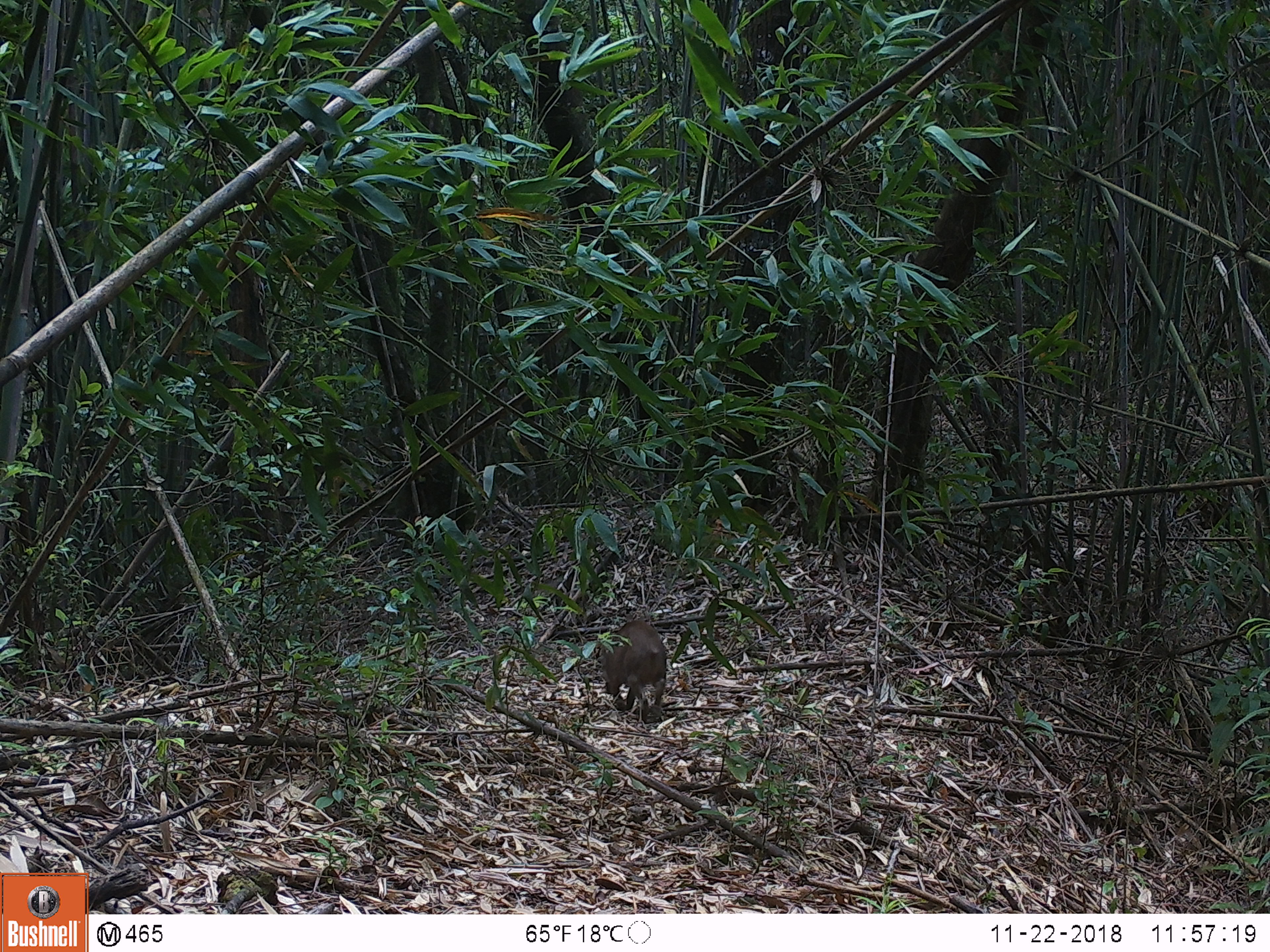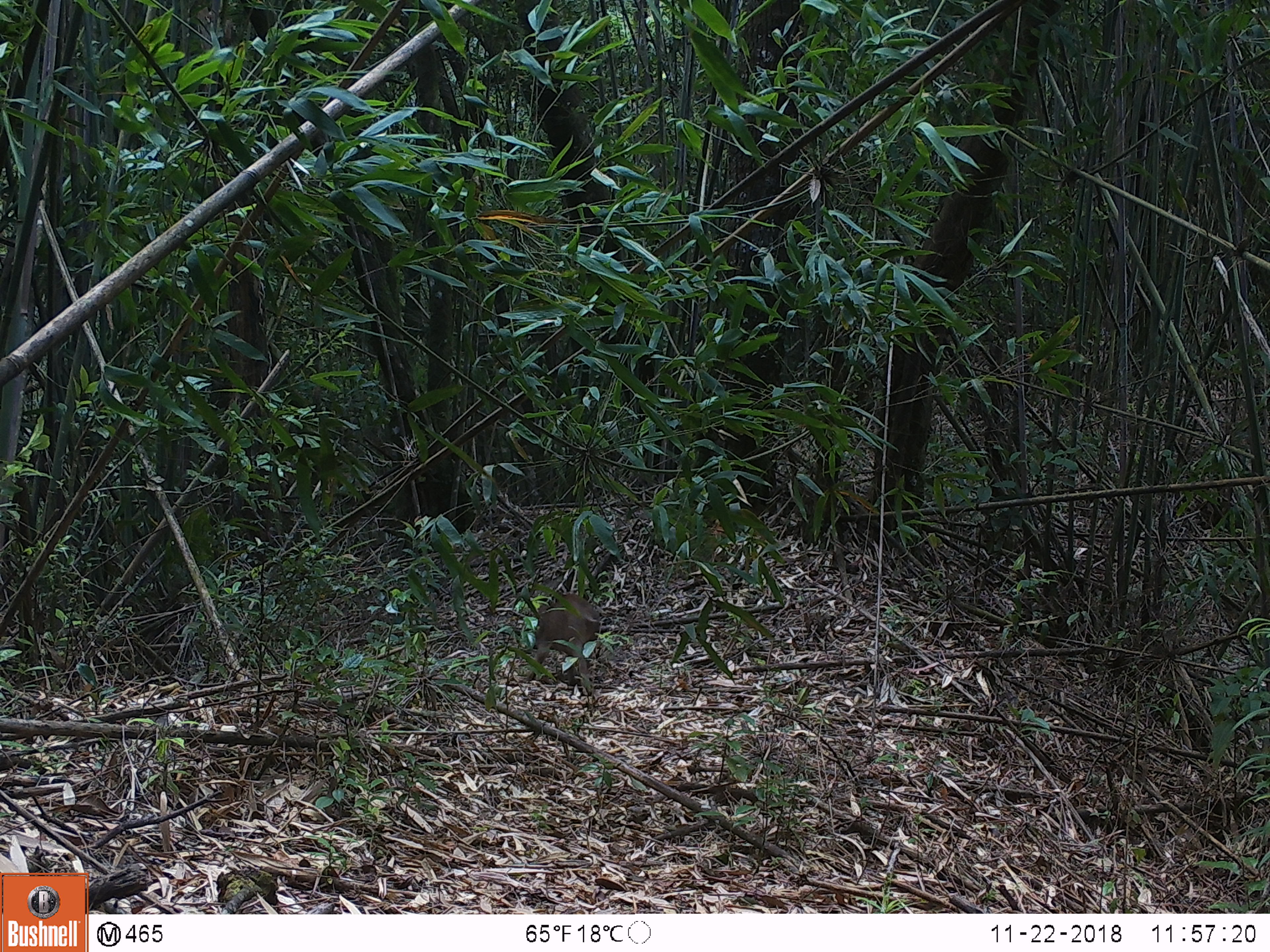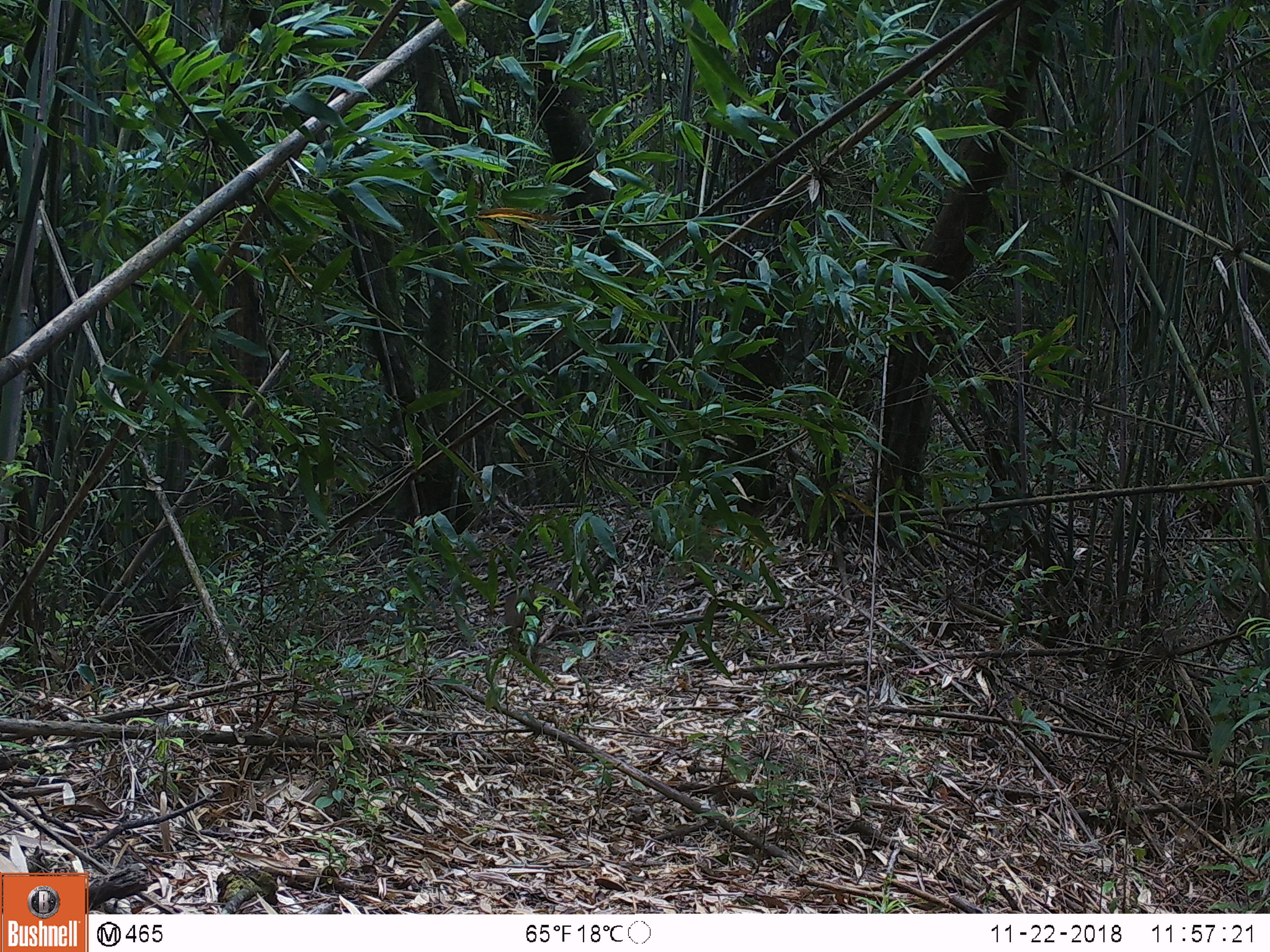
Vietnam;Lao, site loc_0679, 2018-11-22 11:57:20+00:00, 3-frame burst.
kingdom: Animalia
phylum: Chordata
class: Mammalia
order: Artiodactyla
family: Suidae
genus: Sus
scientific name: Sus scrofa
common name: eurasian wild pig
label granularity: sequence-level